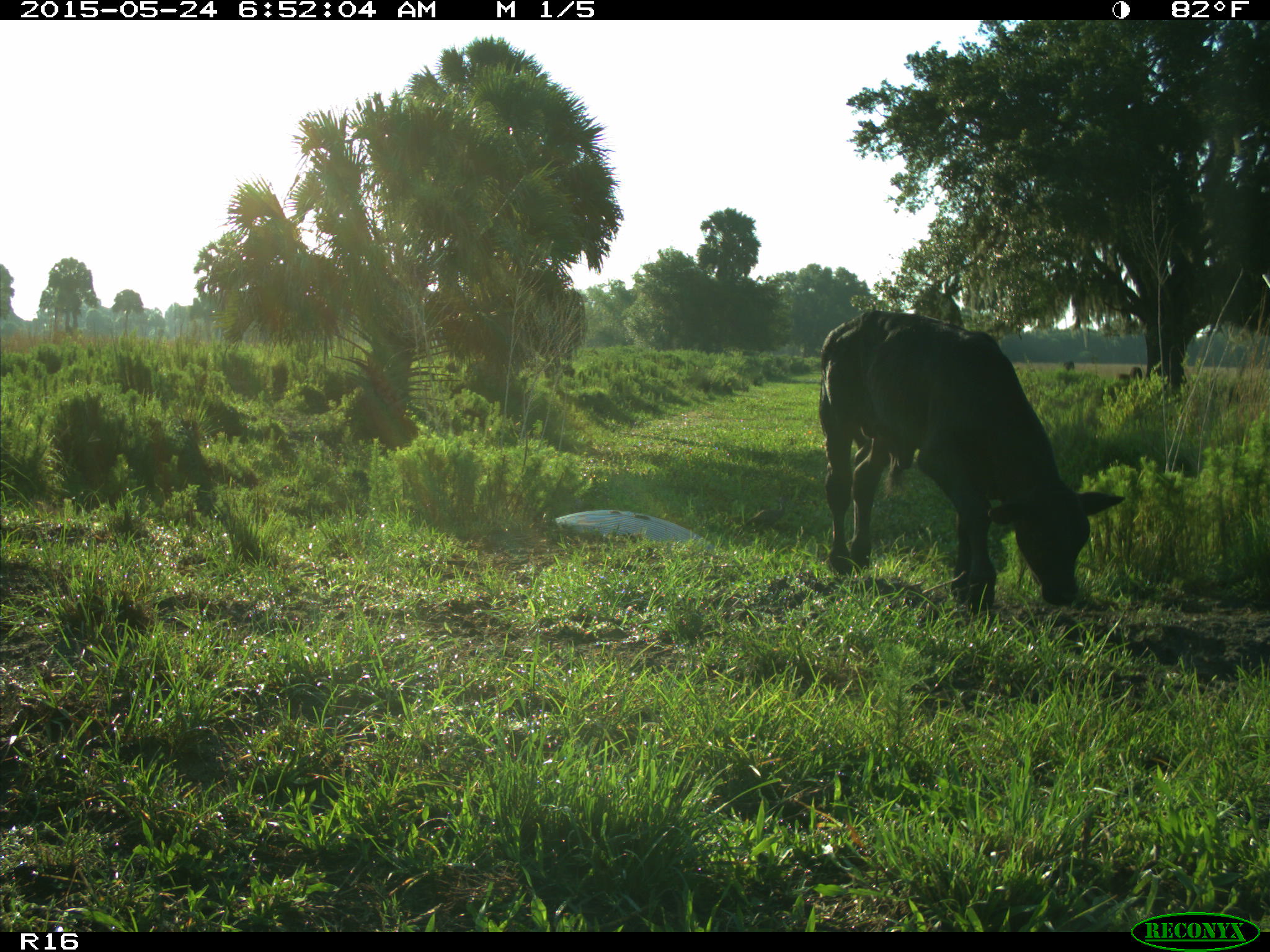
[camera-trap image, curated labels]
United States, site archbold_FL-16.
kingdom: Animalia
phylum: Chordata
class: Mammalia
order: Artiodactyla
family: Bovidae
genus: Bos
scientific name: Bos taurus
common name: domestic cow